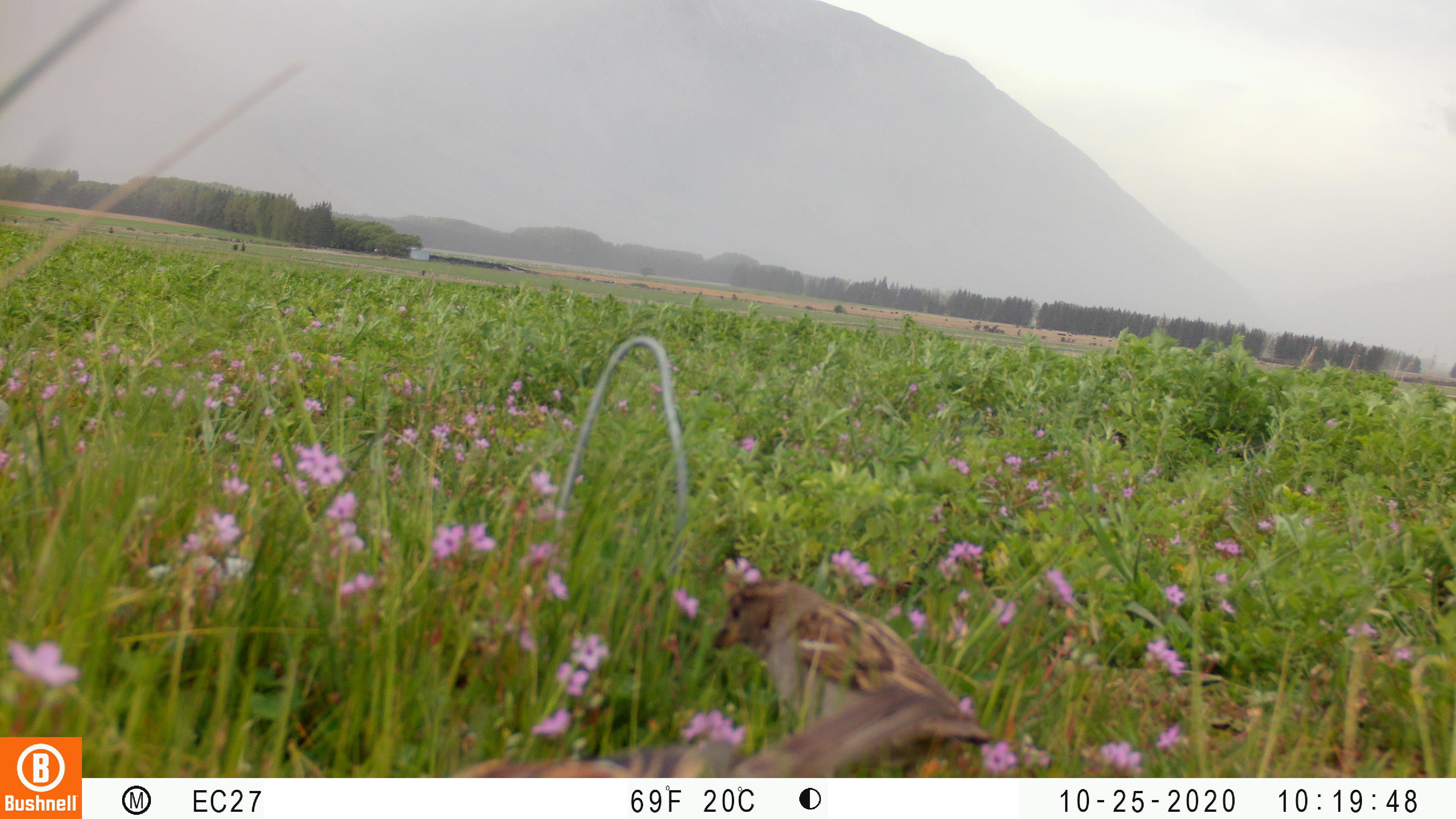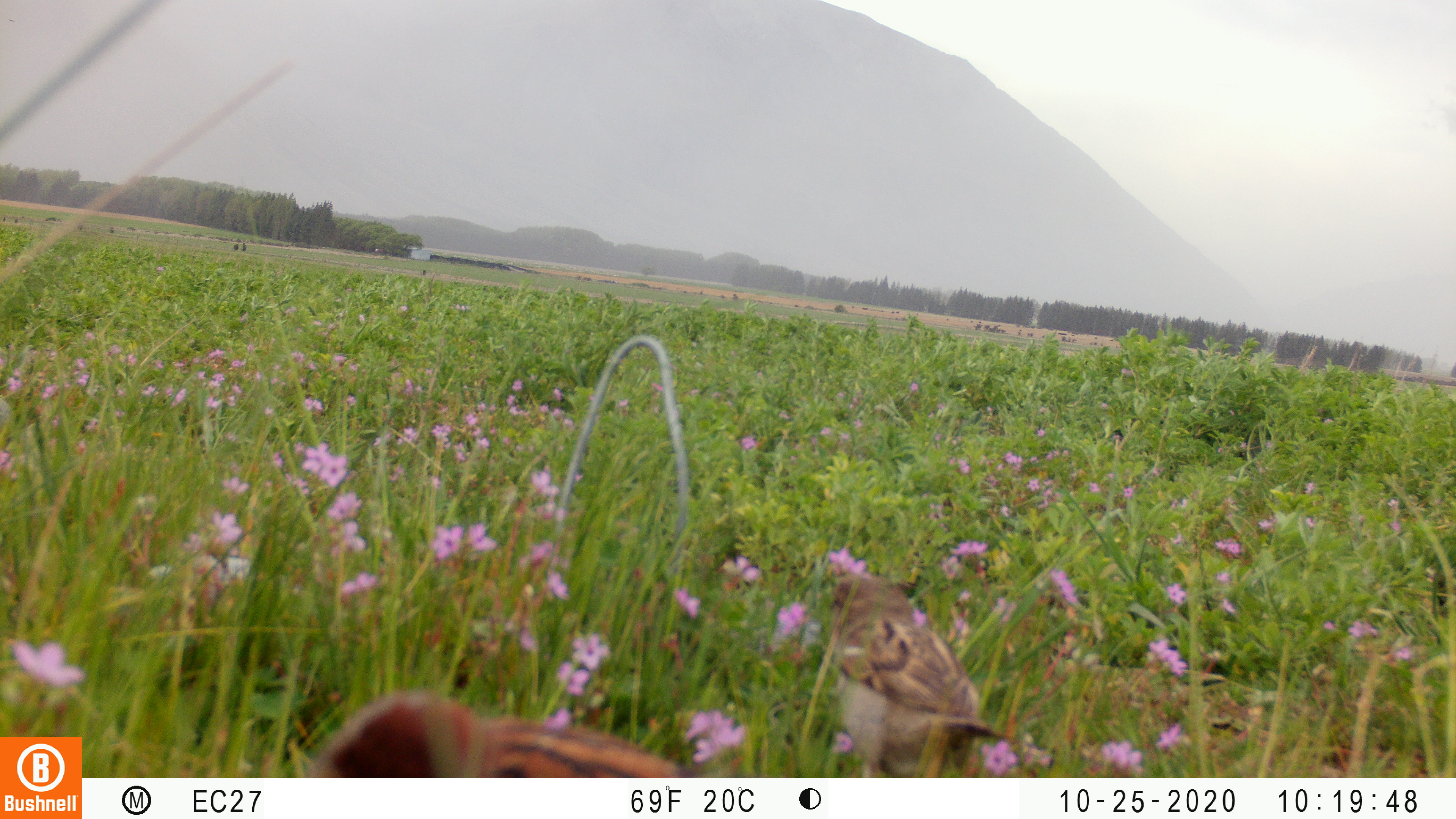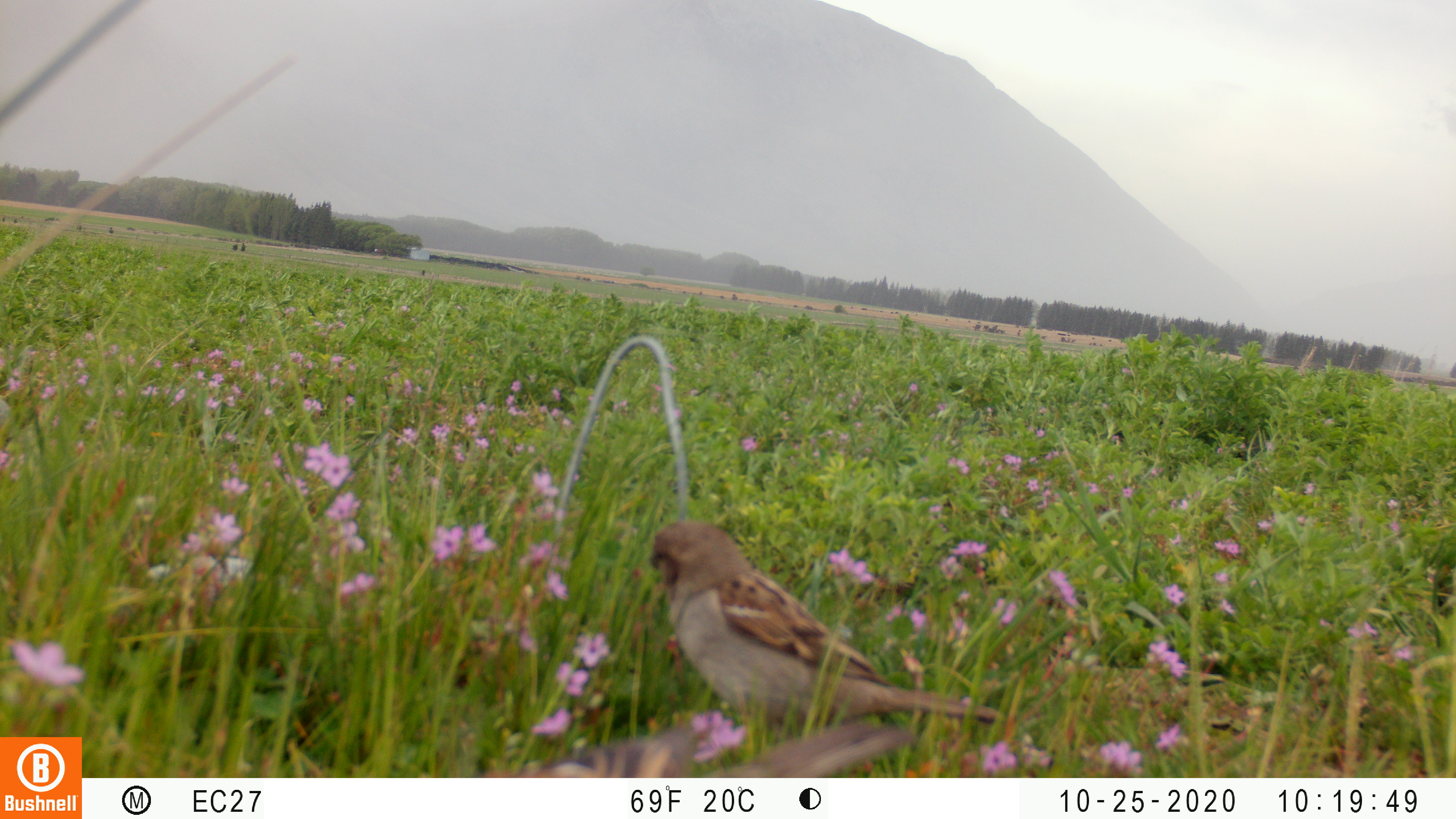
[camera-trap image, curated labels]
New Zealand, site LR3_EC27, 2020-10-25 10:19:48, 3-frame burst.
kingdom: Animalia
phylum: Chordata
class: Aves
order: Passeriformes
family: Passeridae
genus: Passer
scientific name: Passer domesticus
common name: house sparrow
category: sparrow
Sparrow (house sparrow) (Passer domesticus).